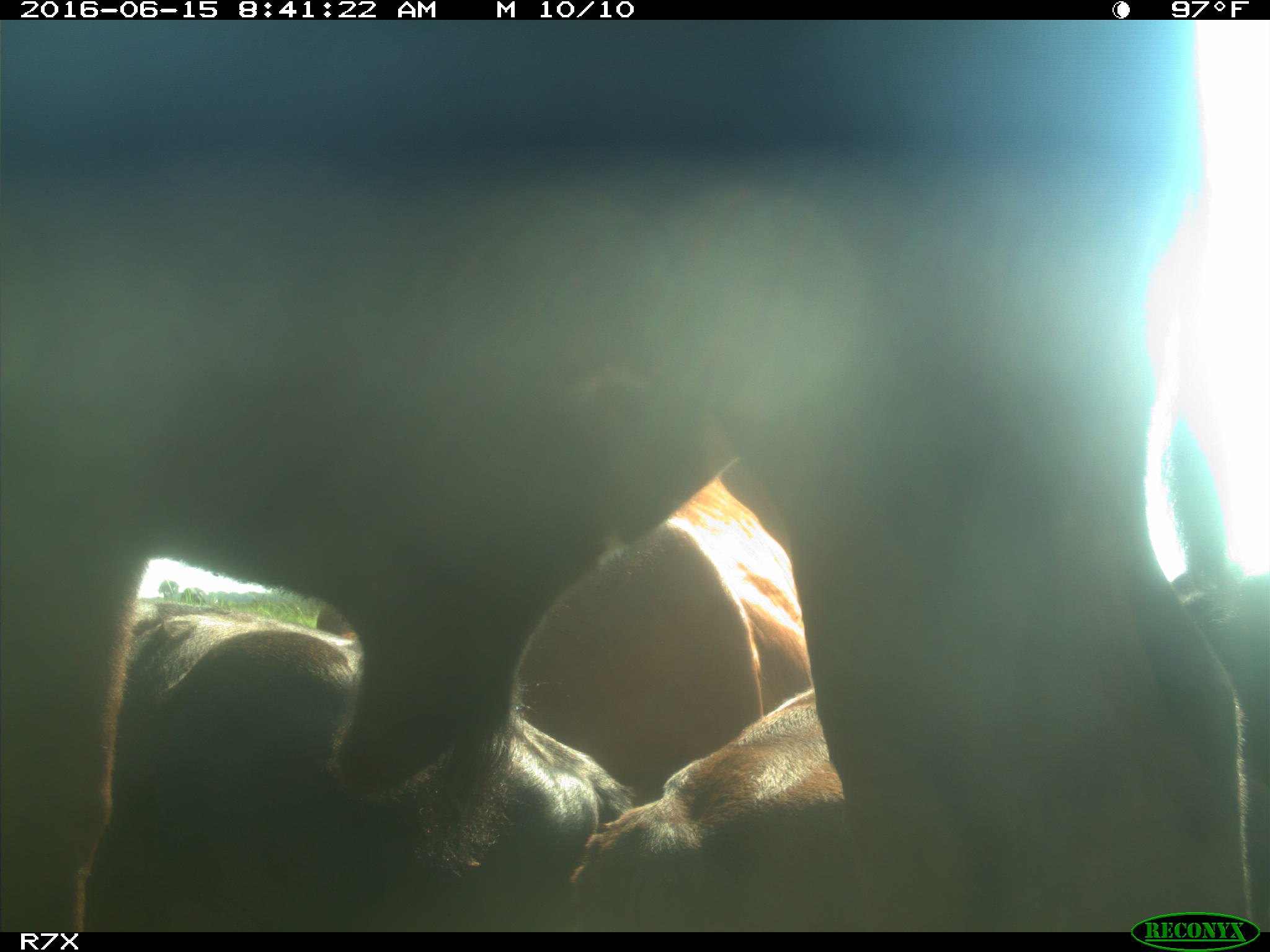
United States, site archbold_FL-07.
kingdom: Animalia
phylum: Chordata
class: Mammalia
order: Artiodactyla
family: Bovidae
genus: Bos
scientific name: Bos taurus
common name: domestic cow